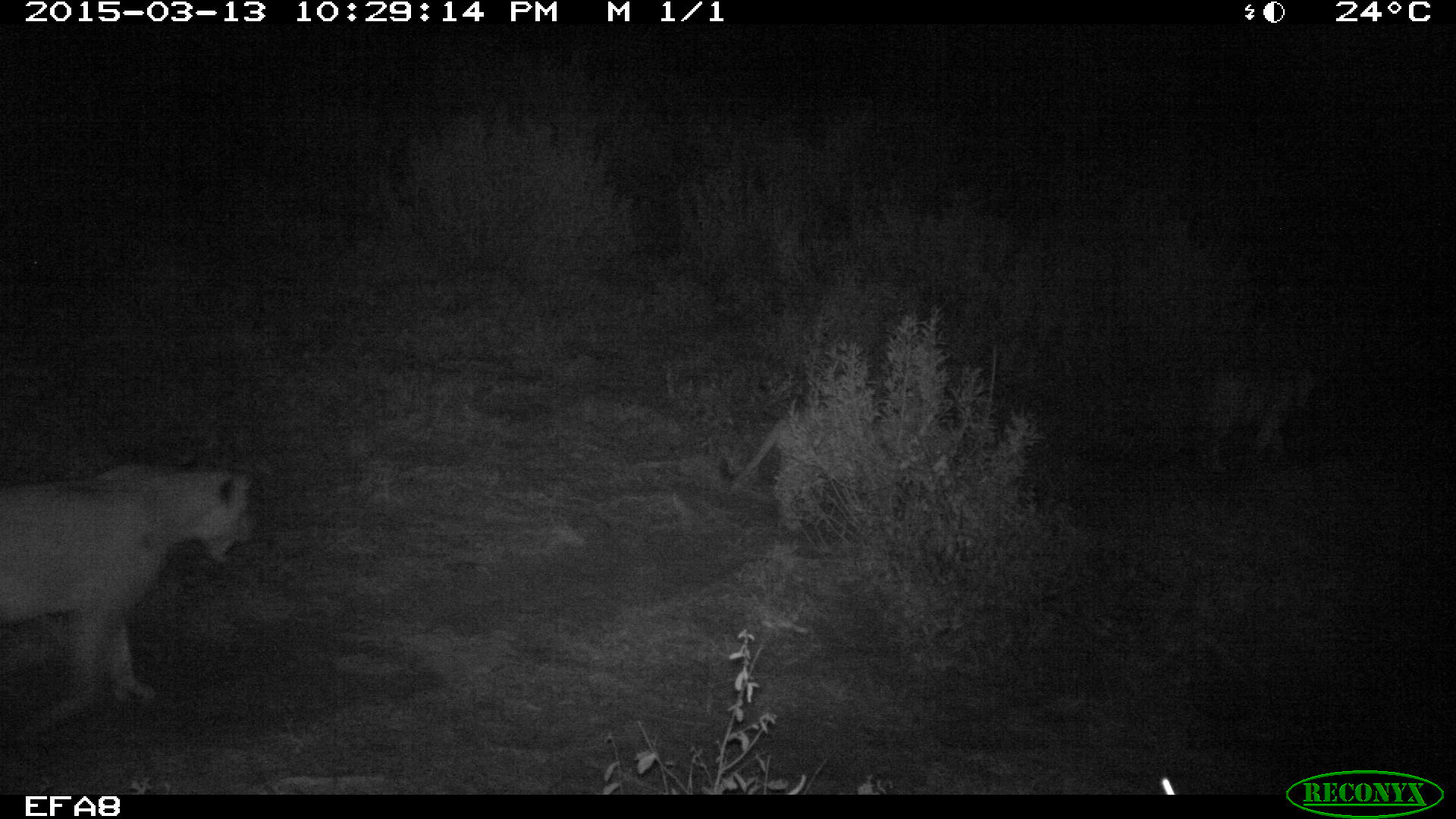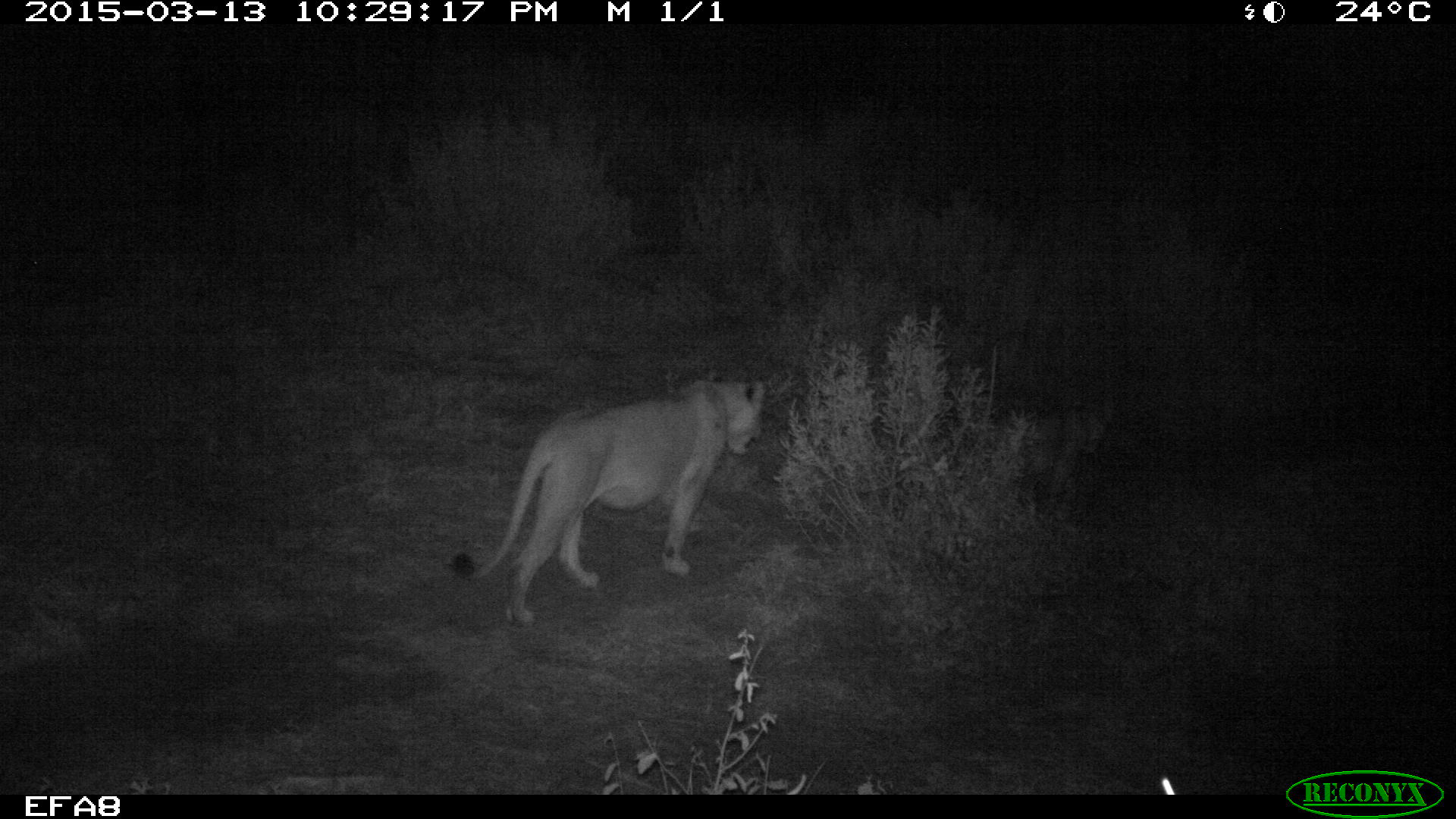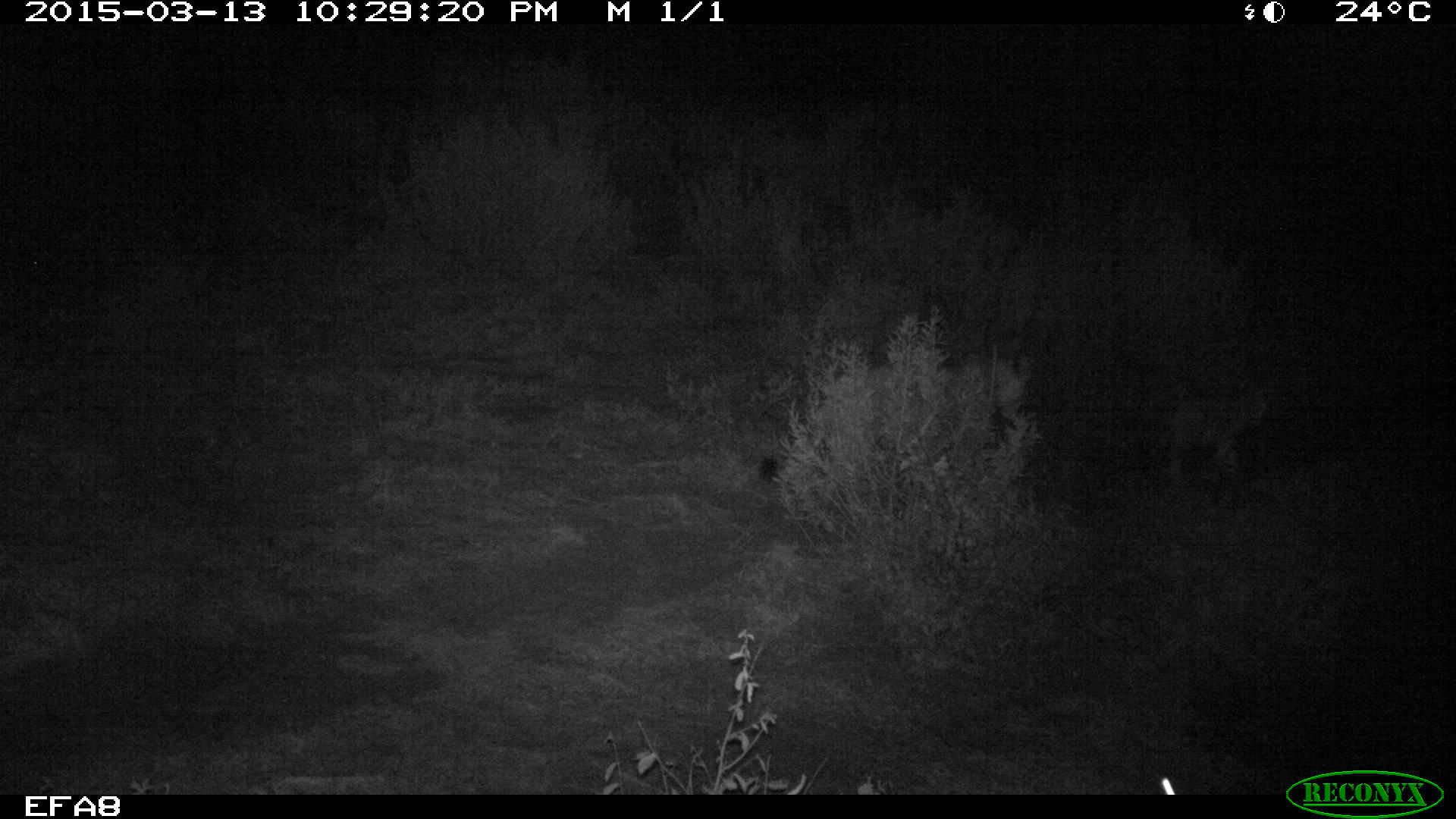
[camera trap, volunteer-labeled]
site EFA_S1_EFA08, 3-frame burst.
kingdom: Animalia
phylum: Chordata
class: Mammalia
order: Carnivora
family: Felidae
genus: Panthera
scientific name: Panthera leo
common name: lion cub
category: lioncub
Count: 3.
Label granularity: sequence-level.